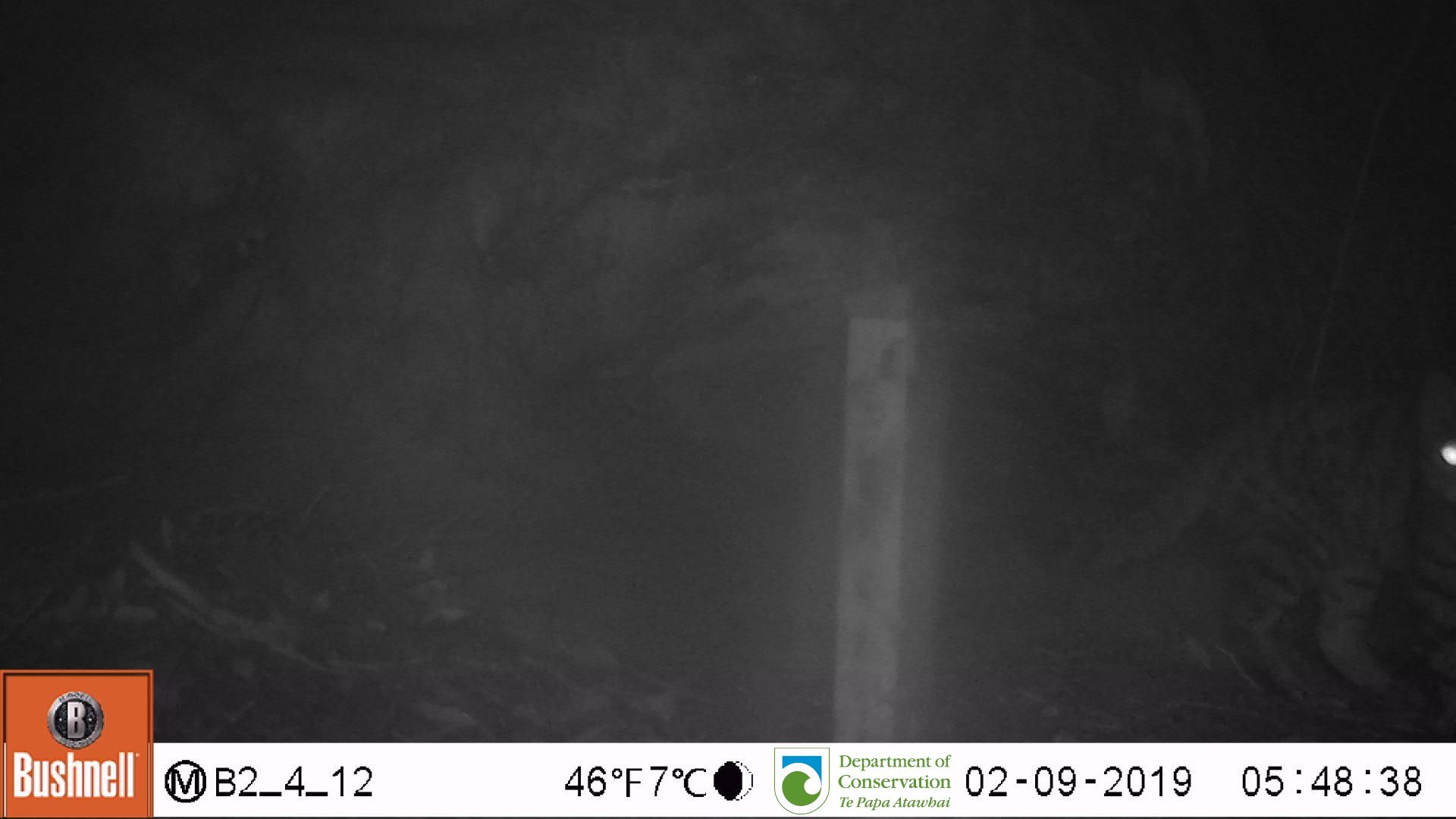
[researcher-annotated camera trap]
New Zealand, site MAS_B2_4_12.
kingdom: Animalia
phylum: Chordata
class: Mammalia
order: Carnivora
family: Felidae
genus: Felis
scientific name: Felis catus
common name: domestic cat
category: cat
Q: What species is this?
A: Cat (domestic cat) (Felis catus).